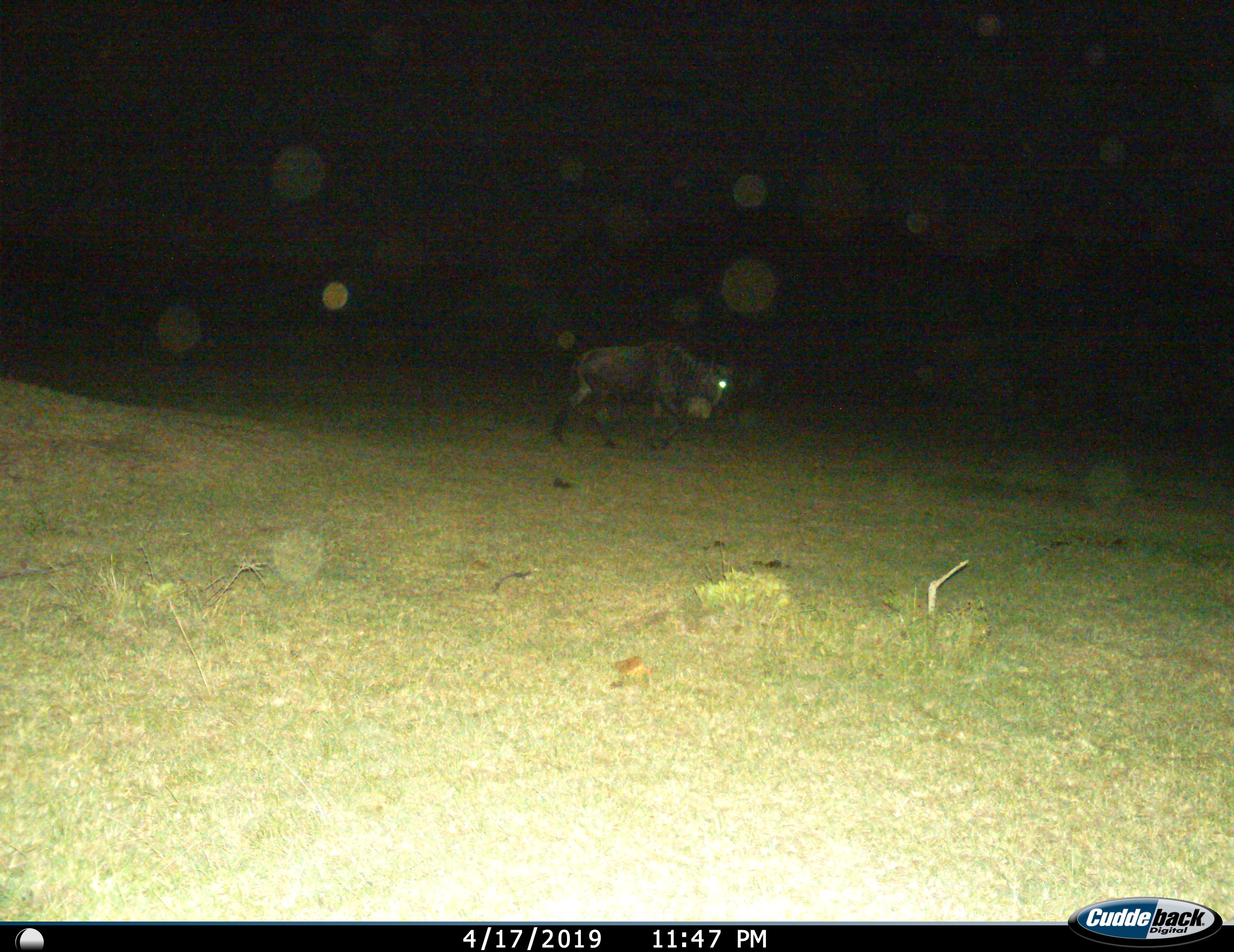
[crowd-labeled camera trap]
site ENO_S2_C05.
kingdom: Animalia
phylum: Chordata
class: Mammalia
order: Artiodactyla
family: Bovidae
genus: Connochaetes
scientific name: Connochaetes taurinus taurinus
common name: blue wildebeest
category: wildebeestblue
Wildebeestblue (blue wildebeest) (Connochaetes taurinus taurinus), count 1. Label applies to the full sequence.